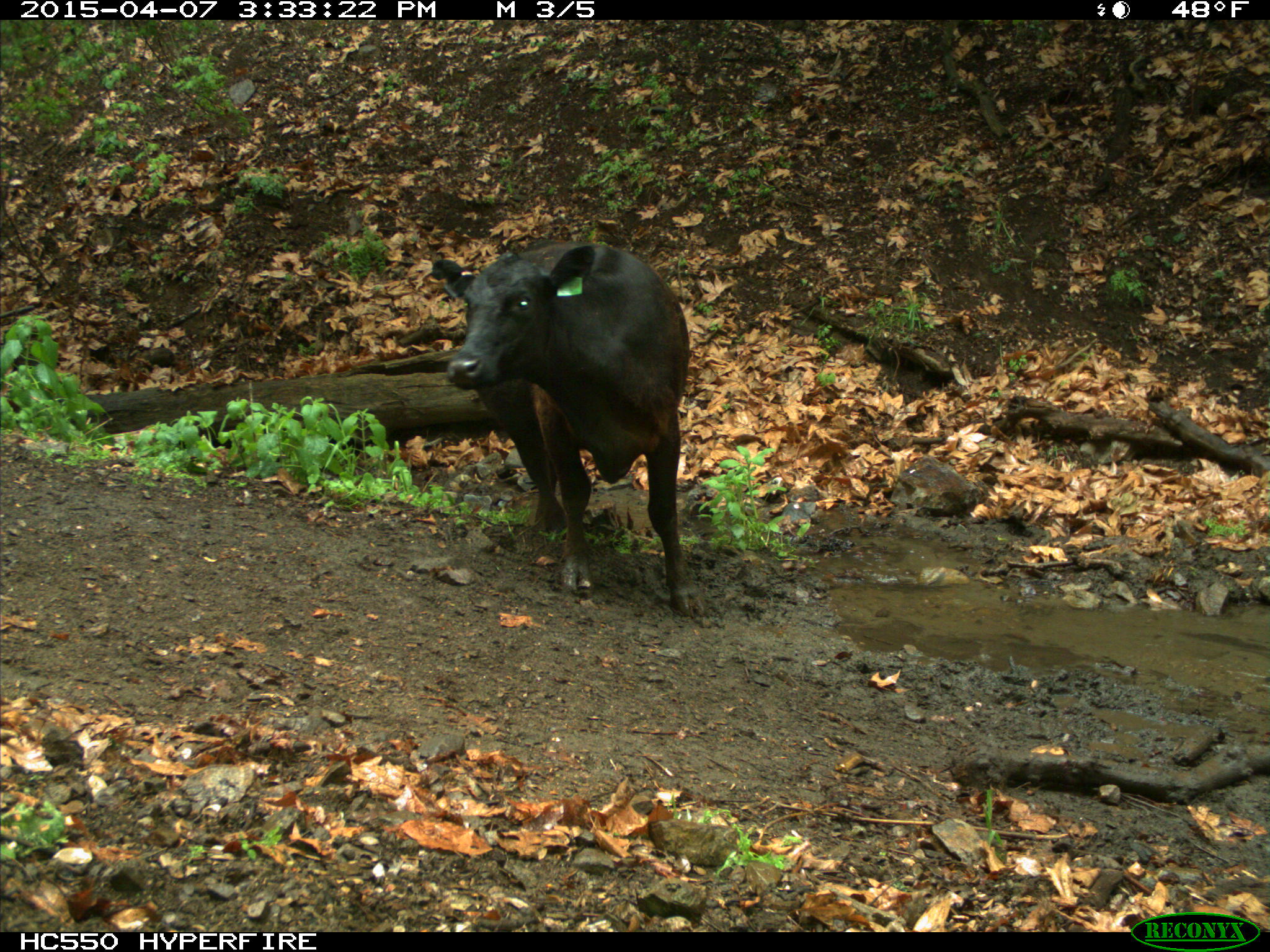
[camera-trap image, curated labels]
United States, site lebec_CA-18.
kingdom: Animalia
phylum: Chordata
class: Mammalia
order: Artiodactyla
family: Bovidae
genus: Bos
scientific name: Bos taurus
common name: domestic cow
Bos taurus (domestic cow).